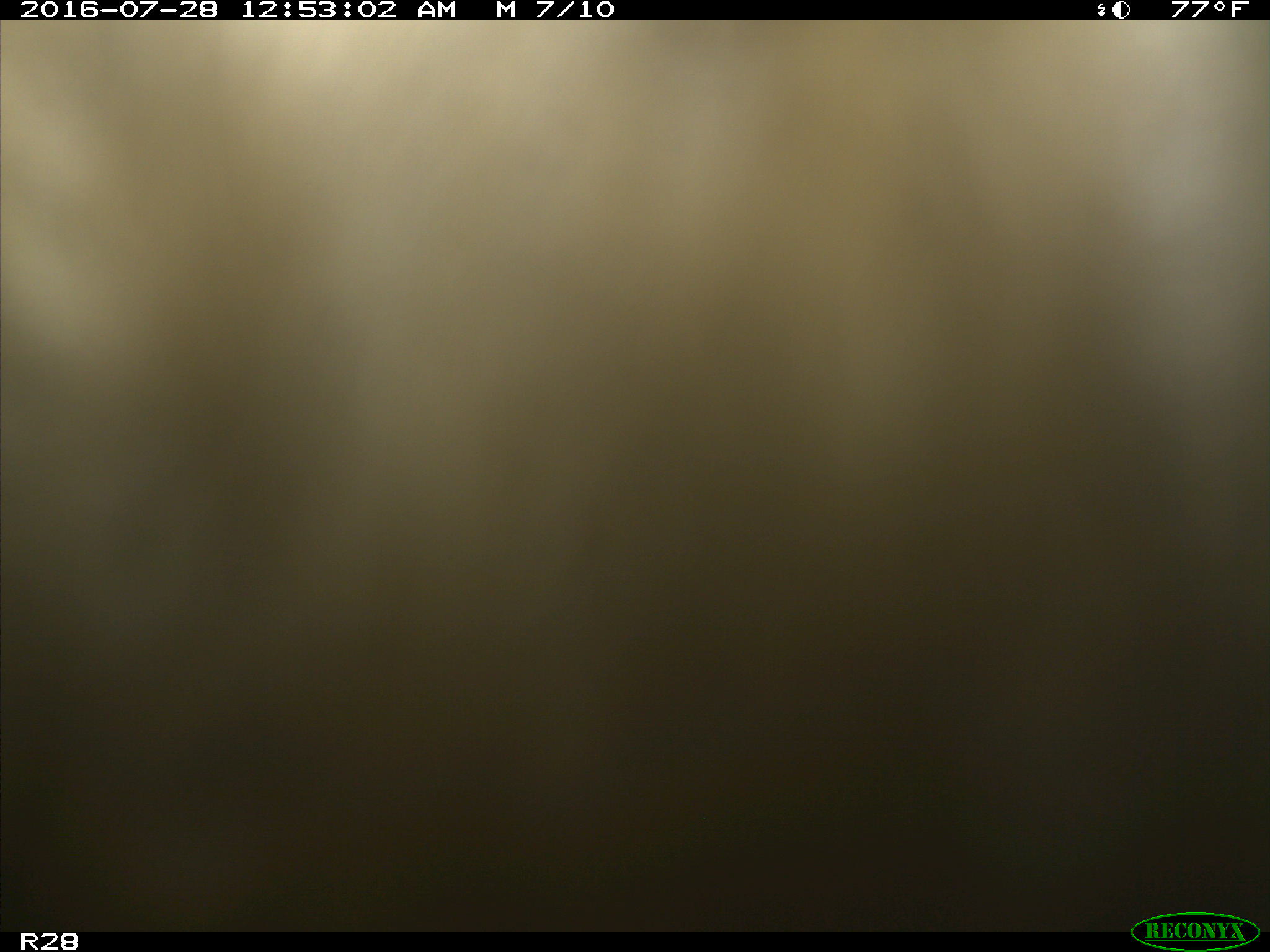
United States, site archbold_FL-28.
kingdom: Animalia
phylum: Chordata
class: Mammalia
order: Artiodactyla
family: Bovidae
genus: Bos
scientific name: Bos taurus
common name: domestic cow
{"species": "Bos taurus (domestic cow)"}